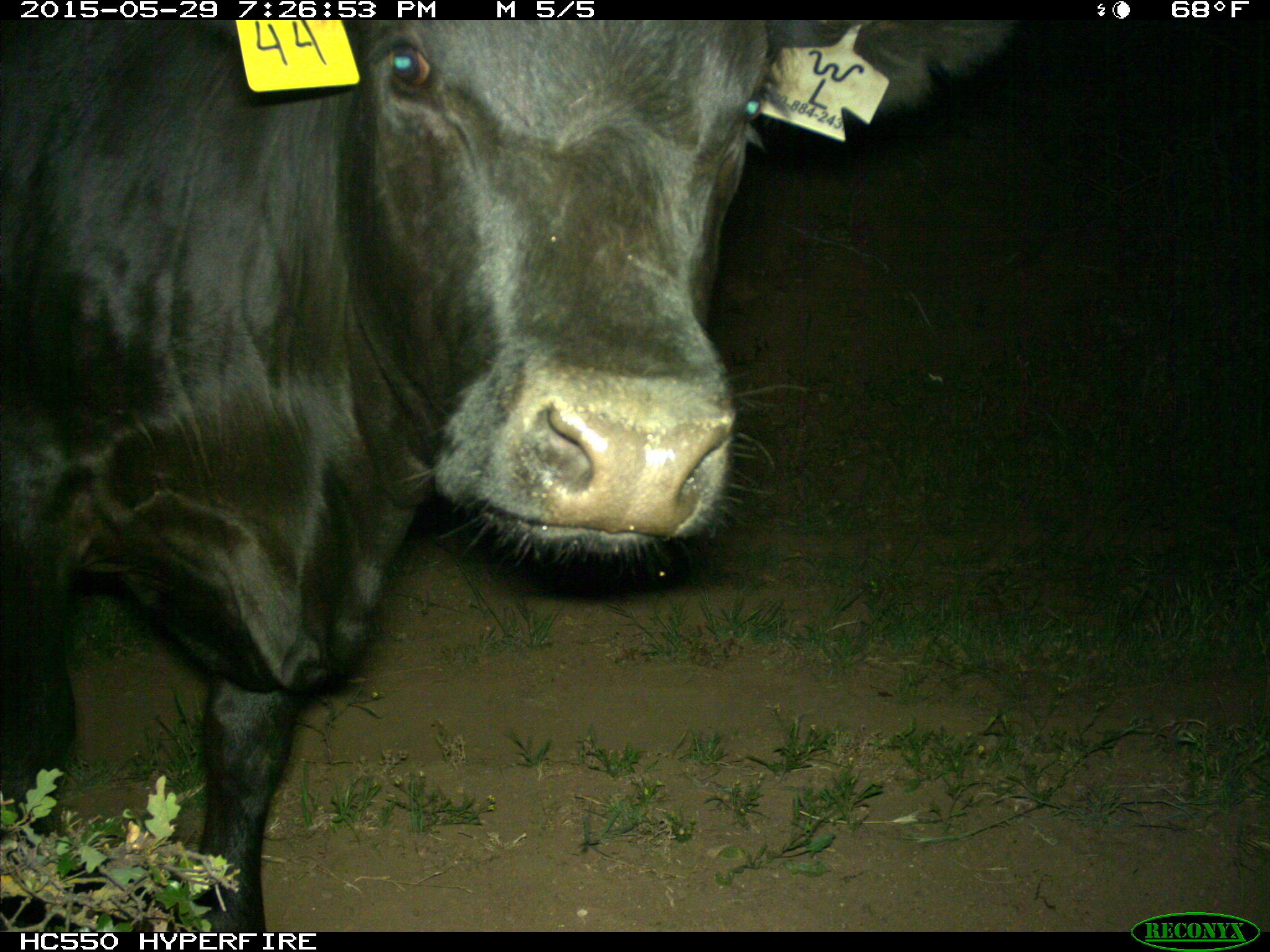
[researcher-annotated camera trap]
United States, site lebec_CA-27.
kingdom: Animalia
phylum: Chordata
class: Mammalia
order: Artiodactyla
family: Bovidae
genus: Bos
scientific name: Bos taurus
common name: domestic cow